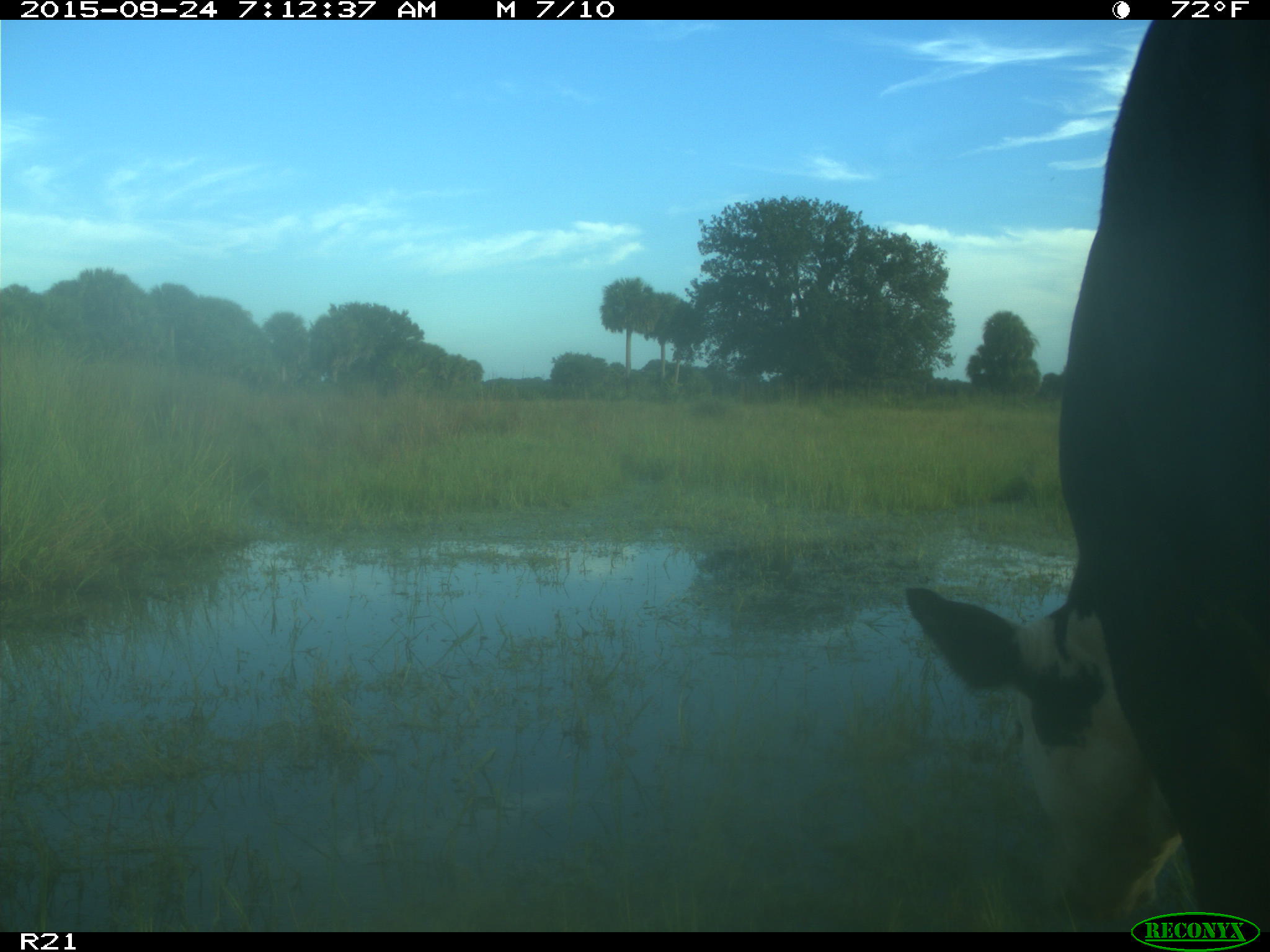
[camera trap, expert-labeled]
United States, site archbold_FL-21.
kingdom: Animalia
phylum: Chordata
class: Mammalia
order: Artiodactyla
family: Bovidae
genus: Bos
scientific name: Bos taurus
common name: domestic cow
Bos taurus (domestic cow).